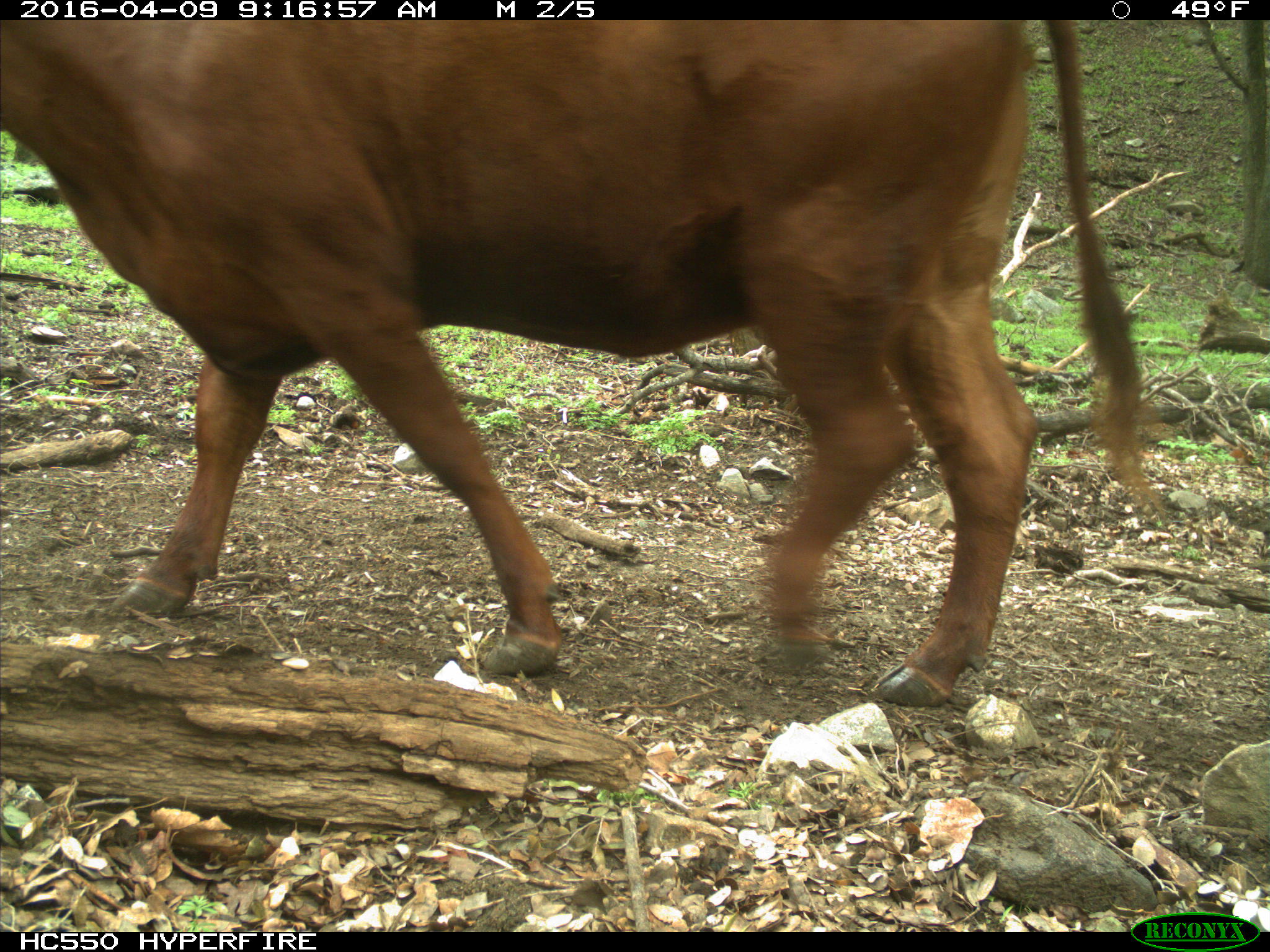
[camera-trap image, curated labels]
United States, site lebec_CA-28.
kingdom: Animalia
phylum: Chordata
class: Mammalia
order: Artiodactyla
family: Bovidae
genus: Bos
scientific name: Bos taurus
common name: domestic cow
Bos taurus (domestic cow).